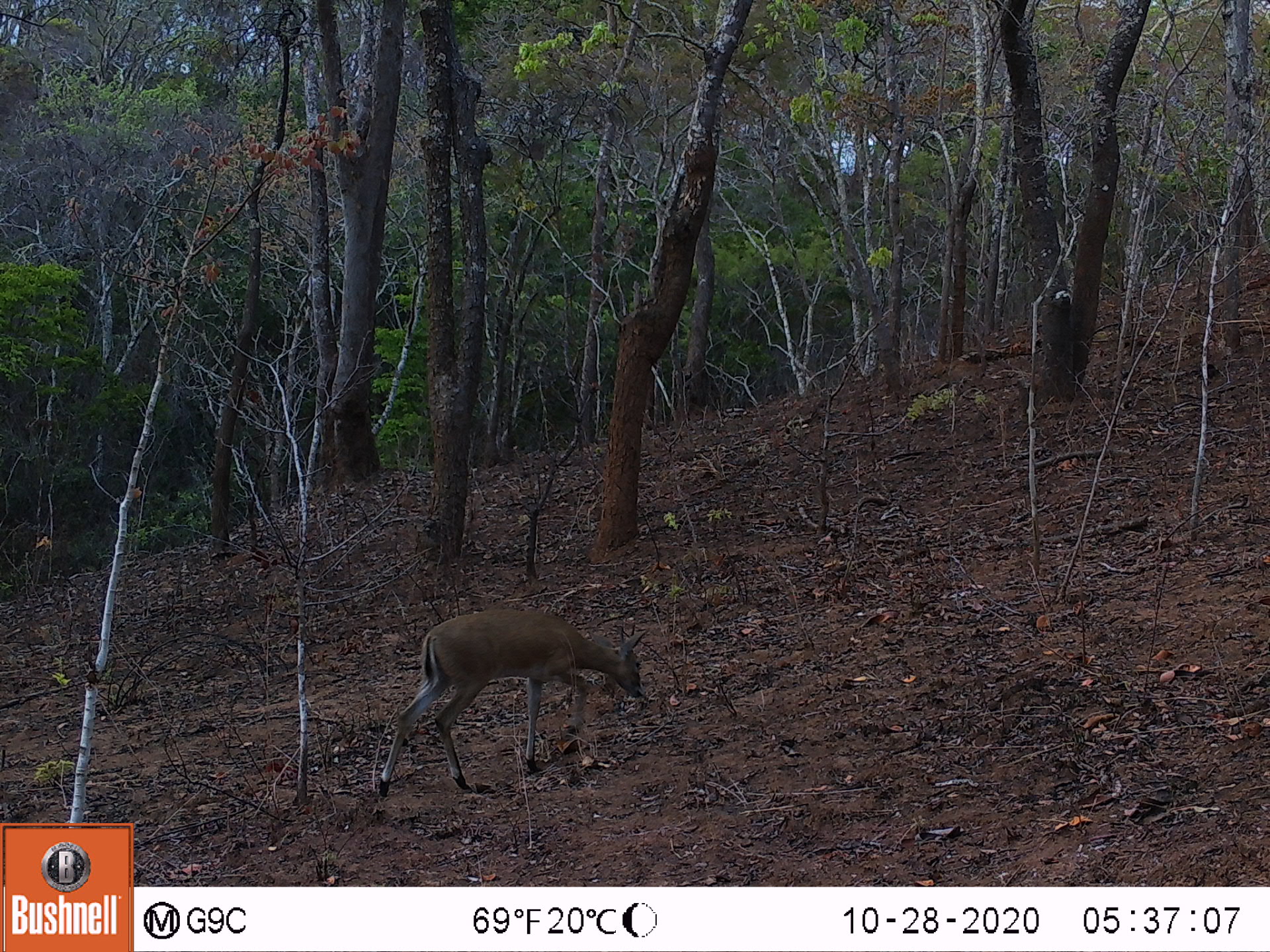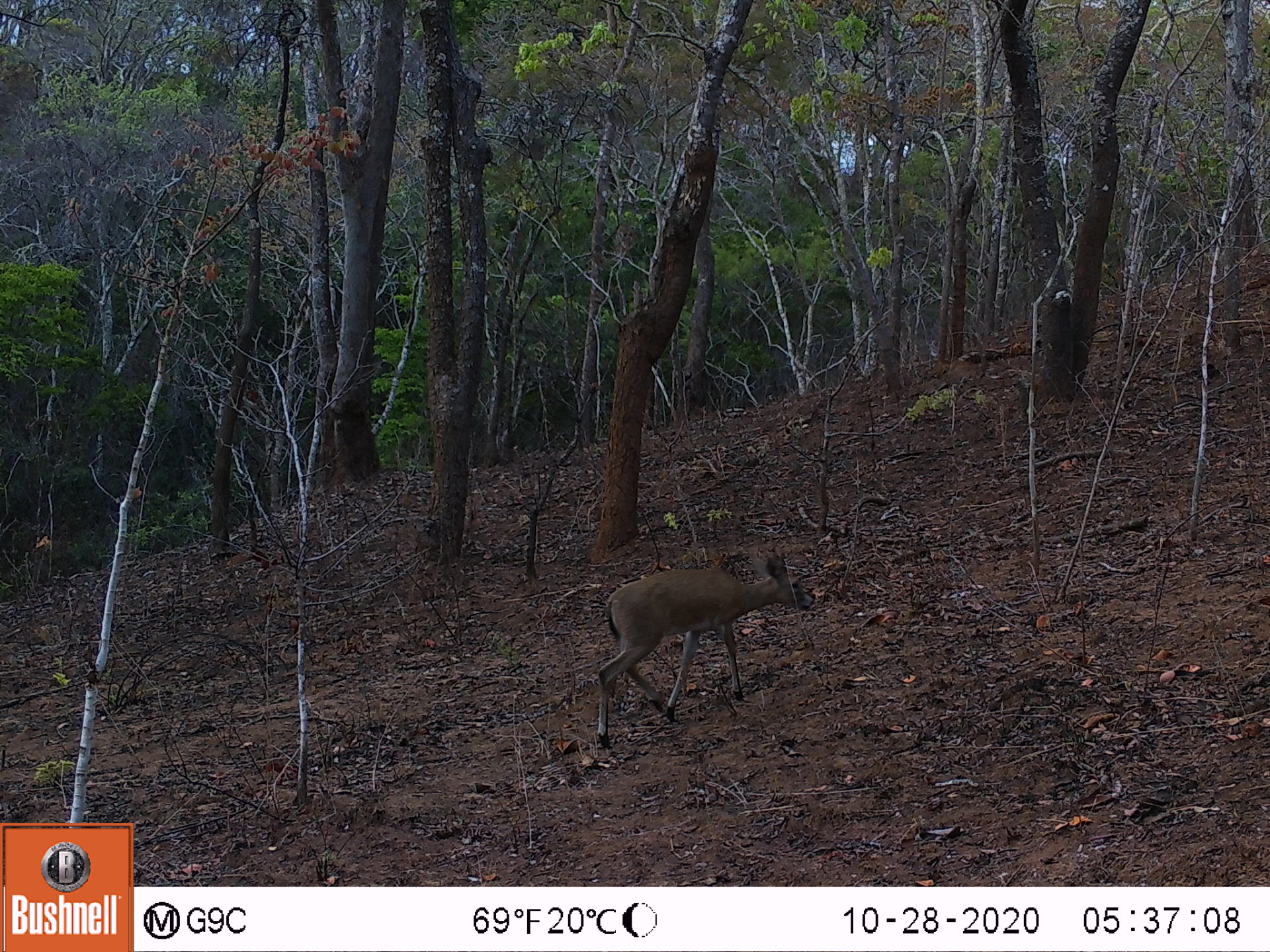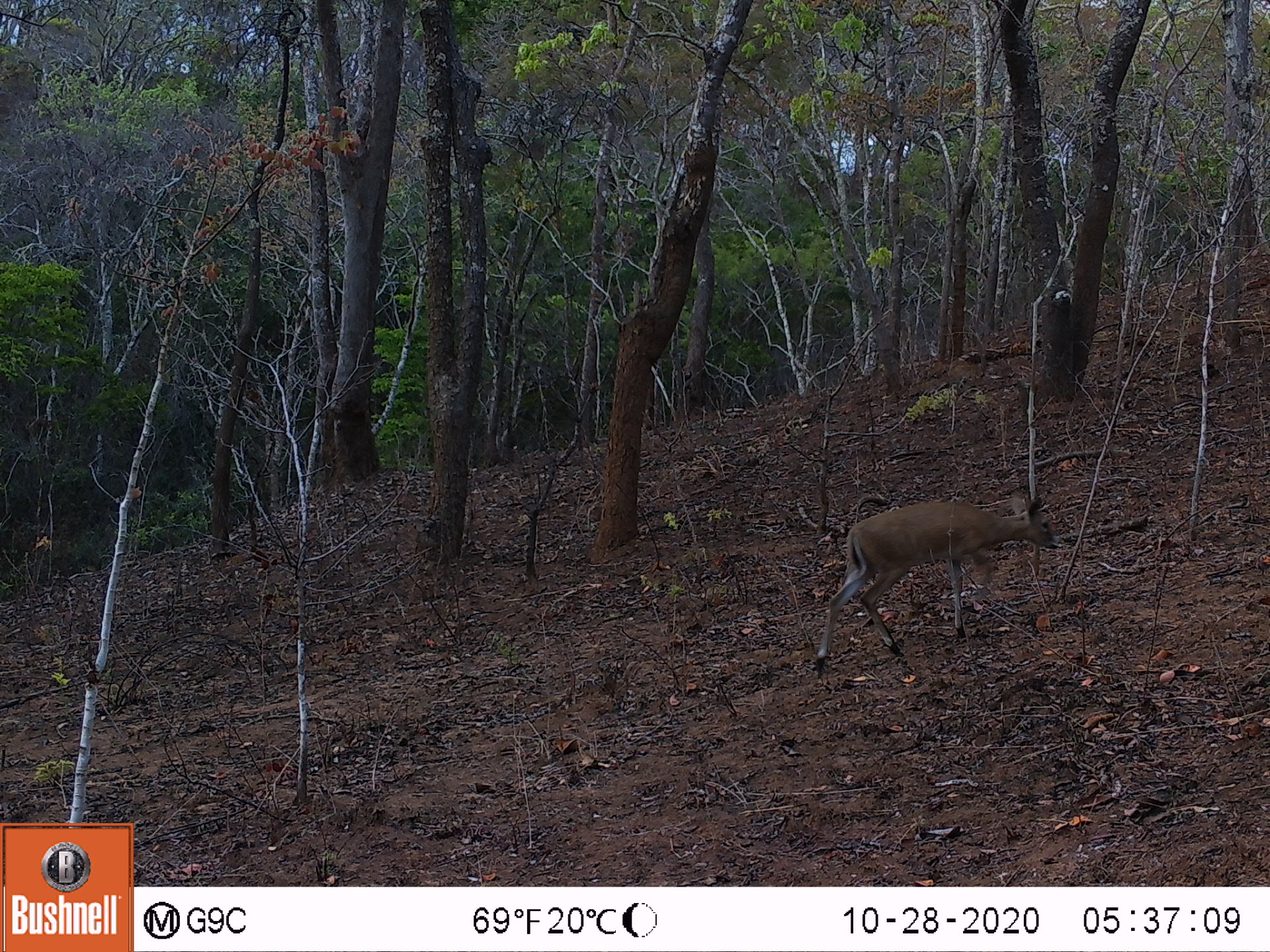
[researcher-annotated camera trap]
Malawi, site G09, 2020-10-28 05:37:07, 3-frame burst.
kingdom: Animalia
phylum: Chordata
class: Mammalia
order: Artiodactyla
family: Bovidae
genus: Sylvicapra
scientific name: Sylvicapra grimmia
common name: common duiker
Common duiker (Sylvicapra grimmia), count 1.